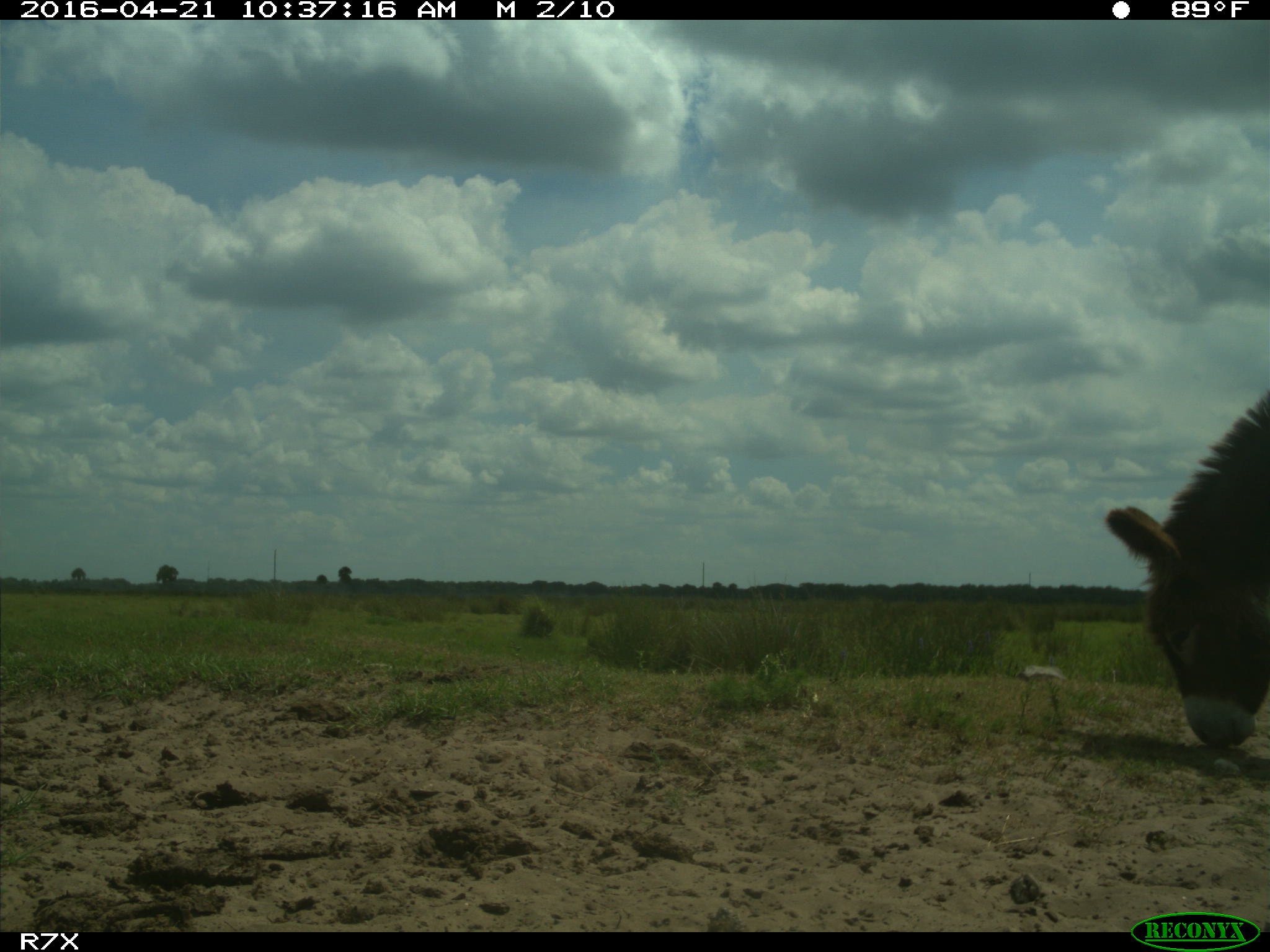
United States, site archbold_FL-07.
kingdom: Animalia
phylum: Chordata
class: Mammalia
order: Artiodactyla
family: Bovidae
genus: Bos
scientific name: Bos taurus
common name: domestic cow